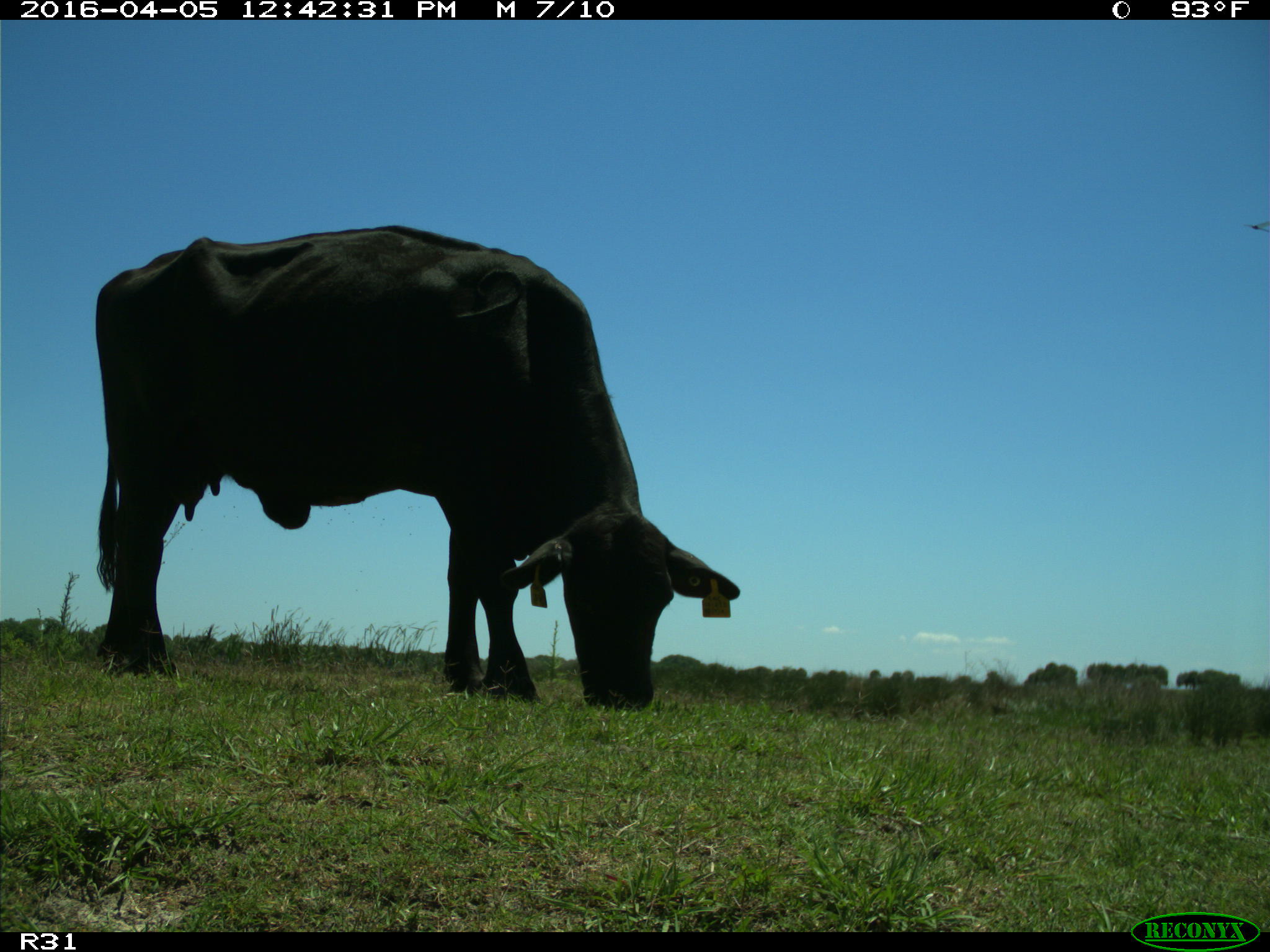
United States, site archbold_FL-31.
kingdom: Animalia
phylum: Chordata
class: Mammalia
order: Artiodactyla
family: Bovidae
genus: Bos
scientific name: Bos taurus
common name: domestic cow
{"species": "Bos taurus (domestic cow)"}